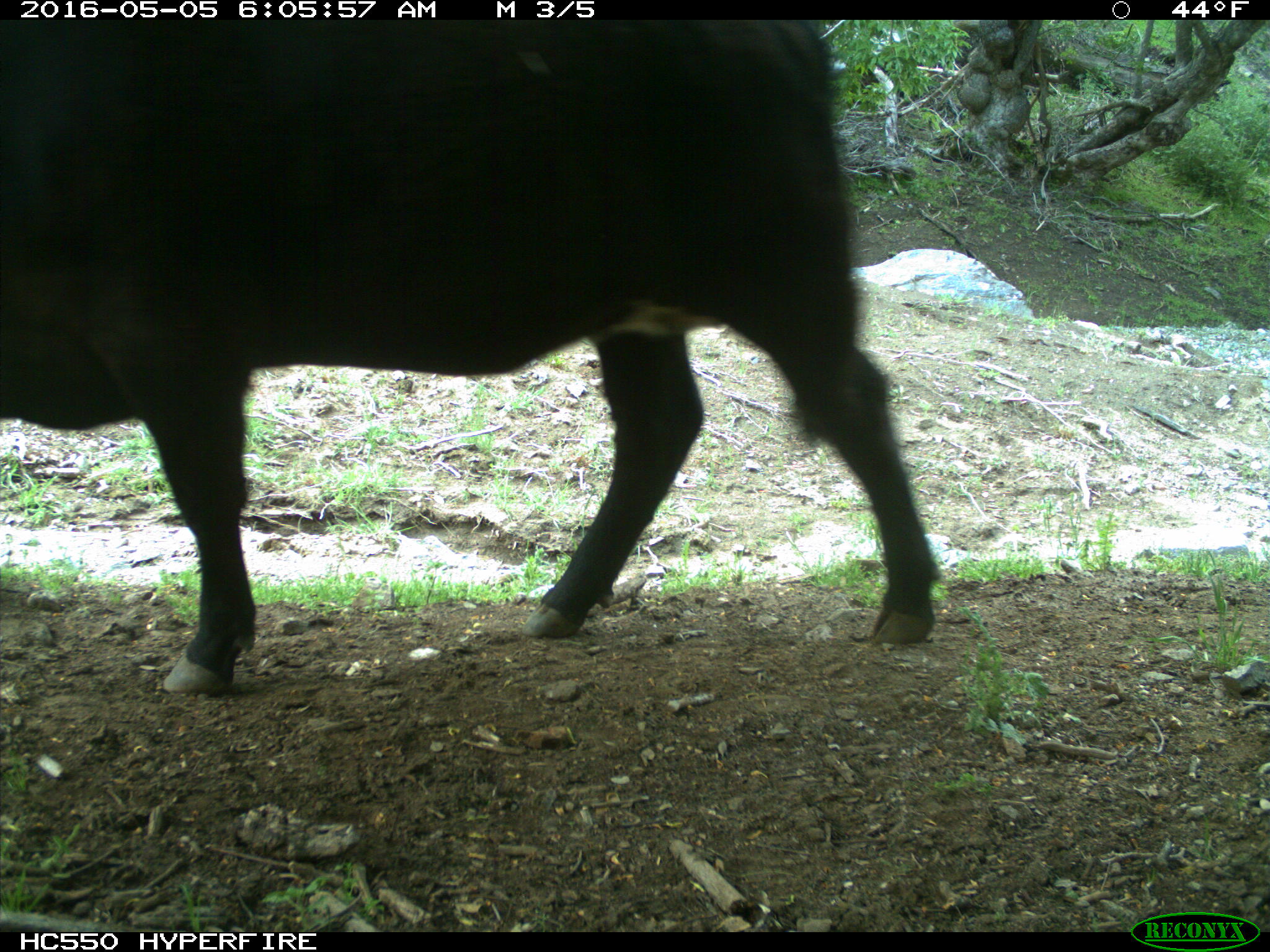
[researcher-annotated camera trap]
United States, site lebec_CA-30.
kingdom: Animalia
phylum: Chordata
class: Mammalia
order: Artiodactyla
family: Bovidae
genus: Bos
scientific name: Bos taurus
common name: domestic cow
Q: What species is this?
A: Bos taurus (domestic cow).